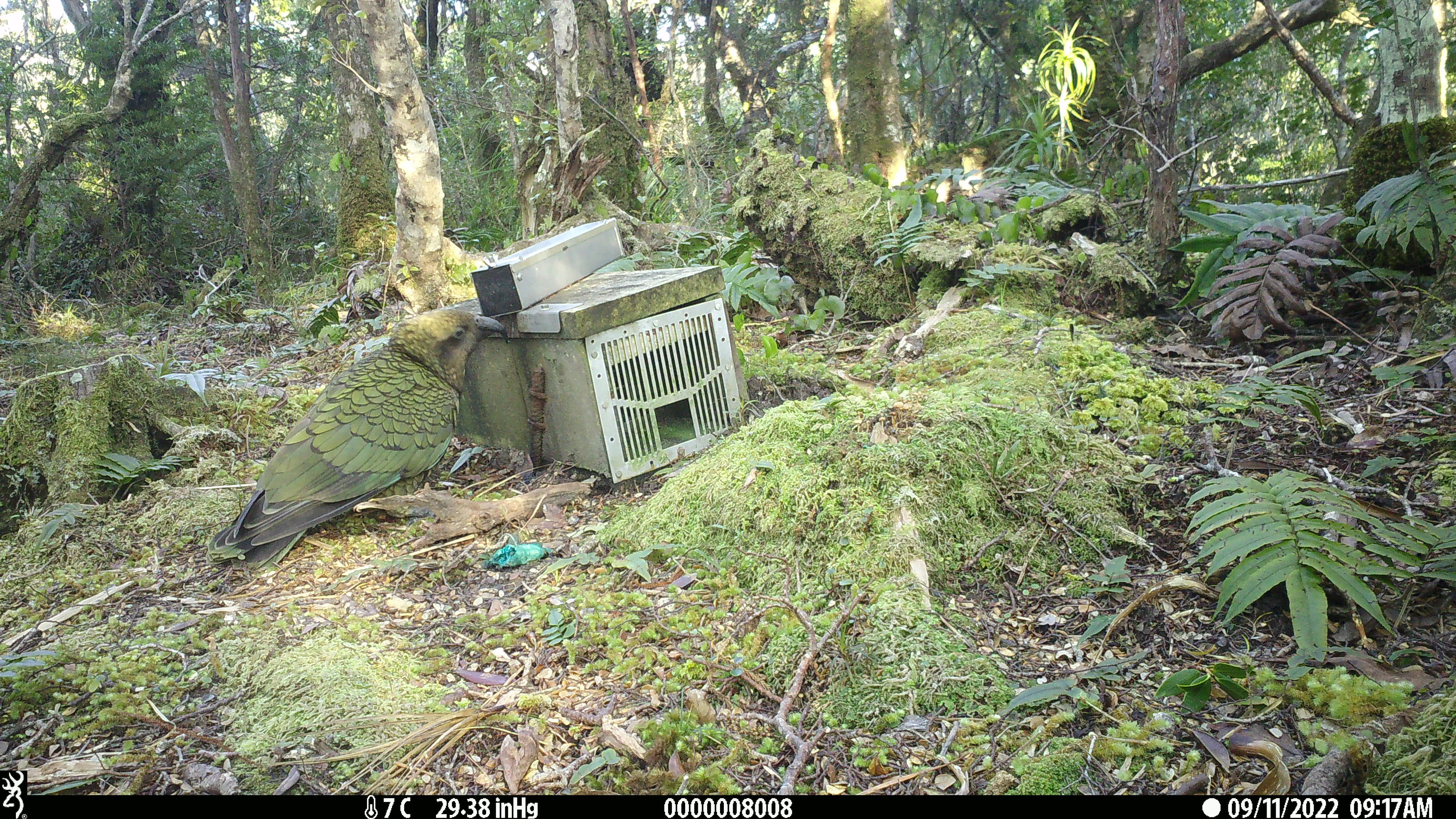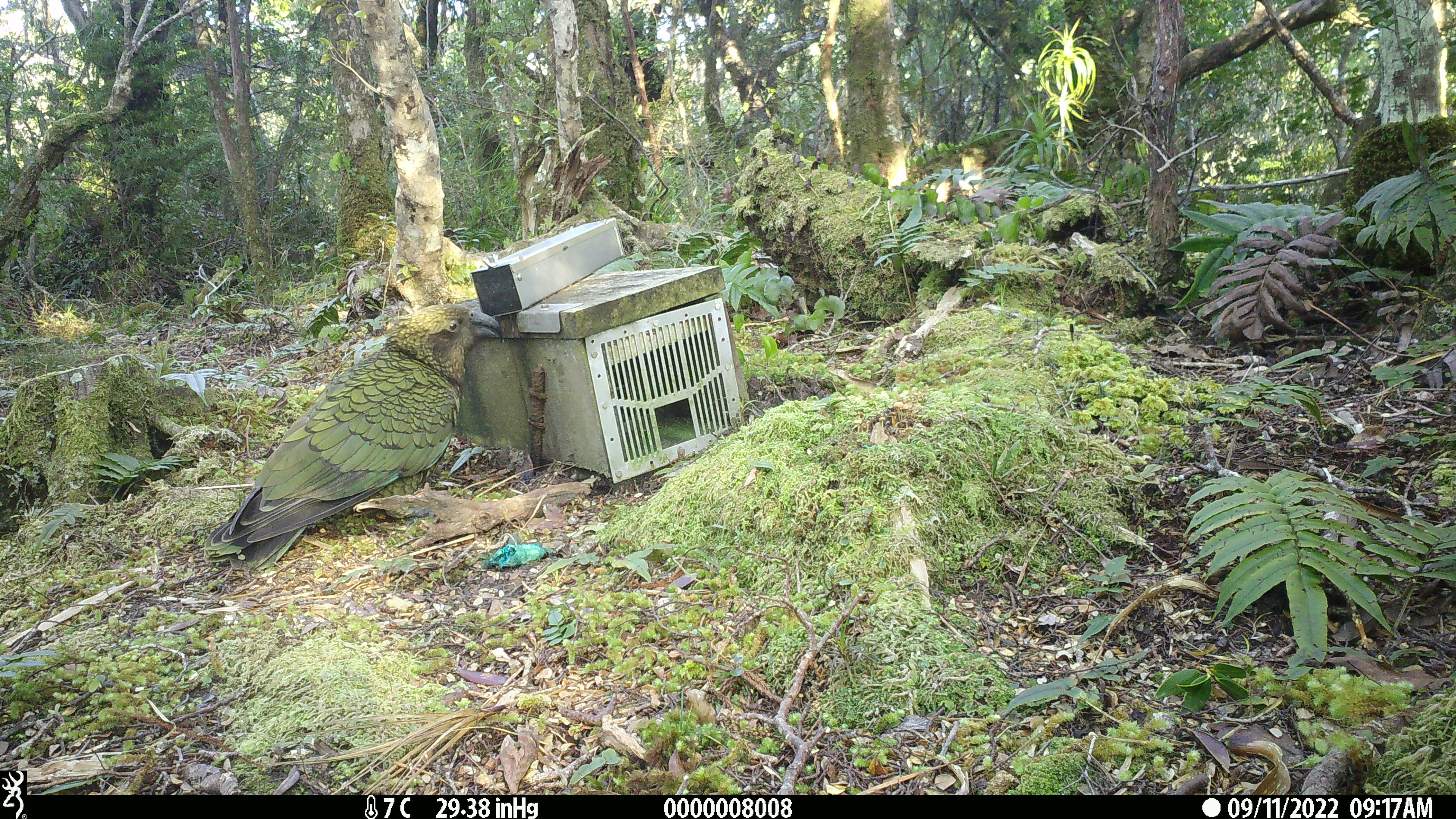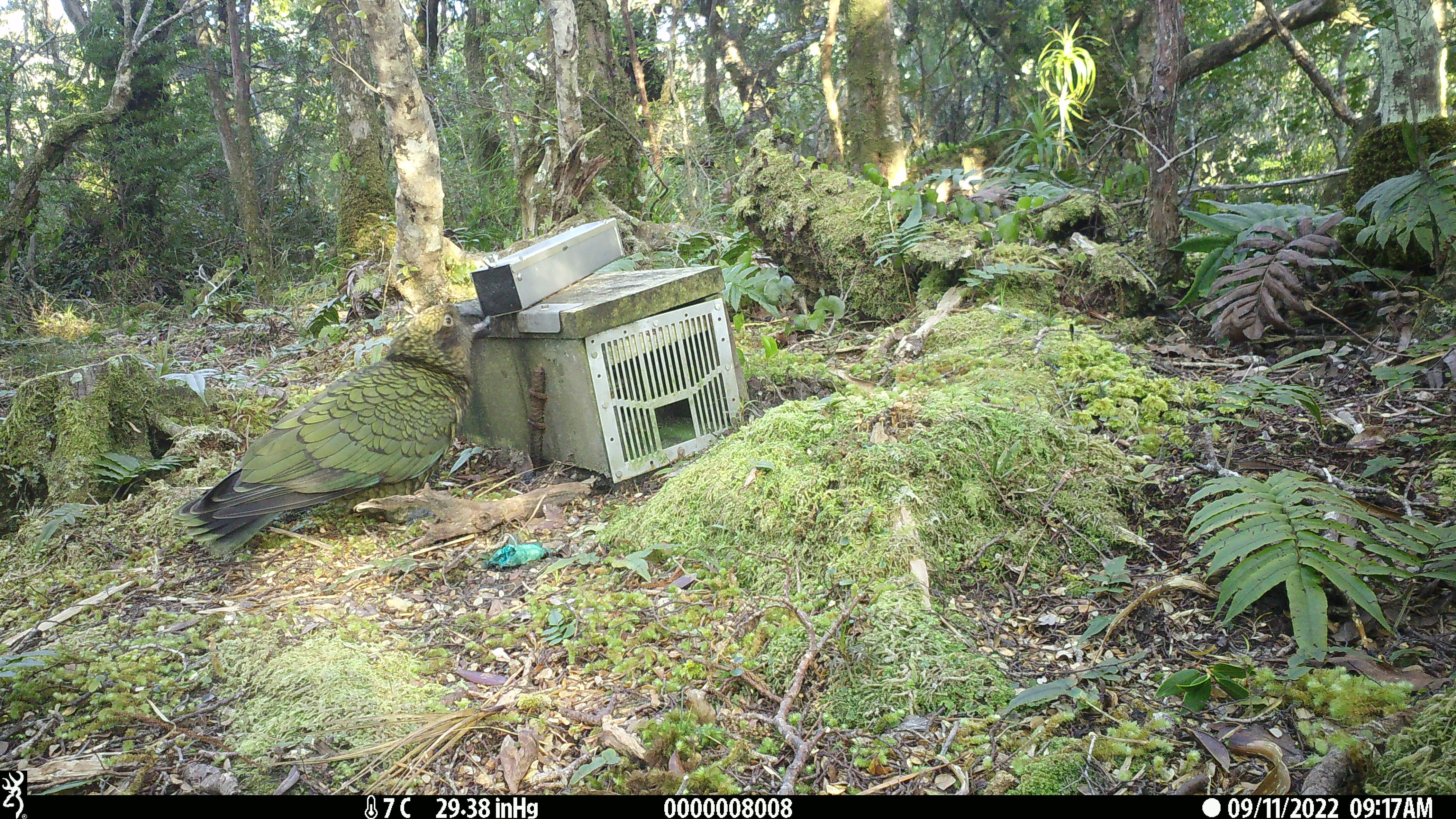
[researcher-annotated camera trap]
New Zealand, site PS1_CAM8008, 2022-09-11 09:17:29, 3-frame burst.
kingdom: Animalia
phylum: Chordata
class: Aves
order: Psittaciformes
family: Strigopidae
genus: Nestor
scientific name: Nestor notabilis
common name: kea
Kea (Nestor notabilis).